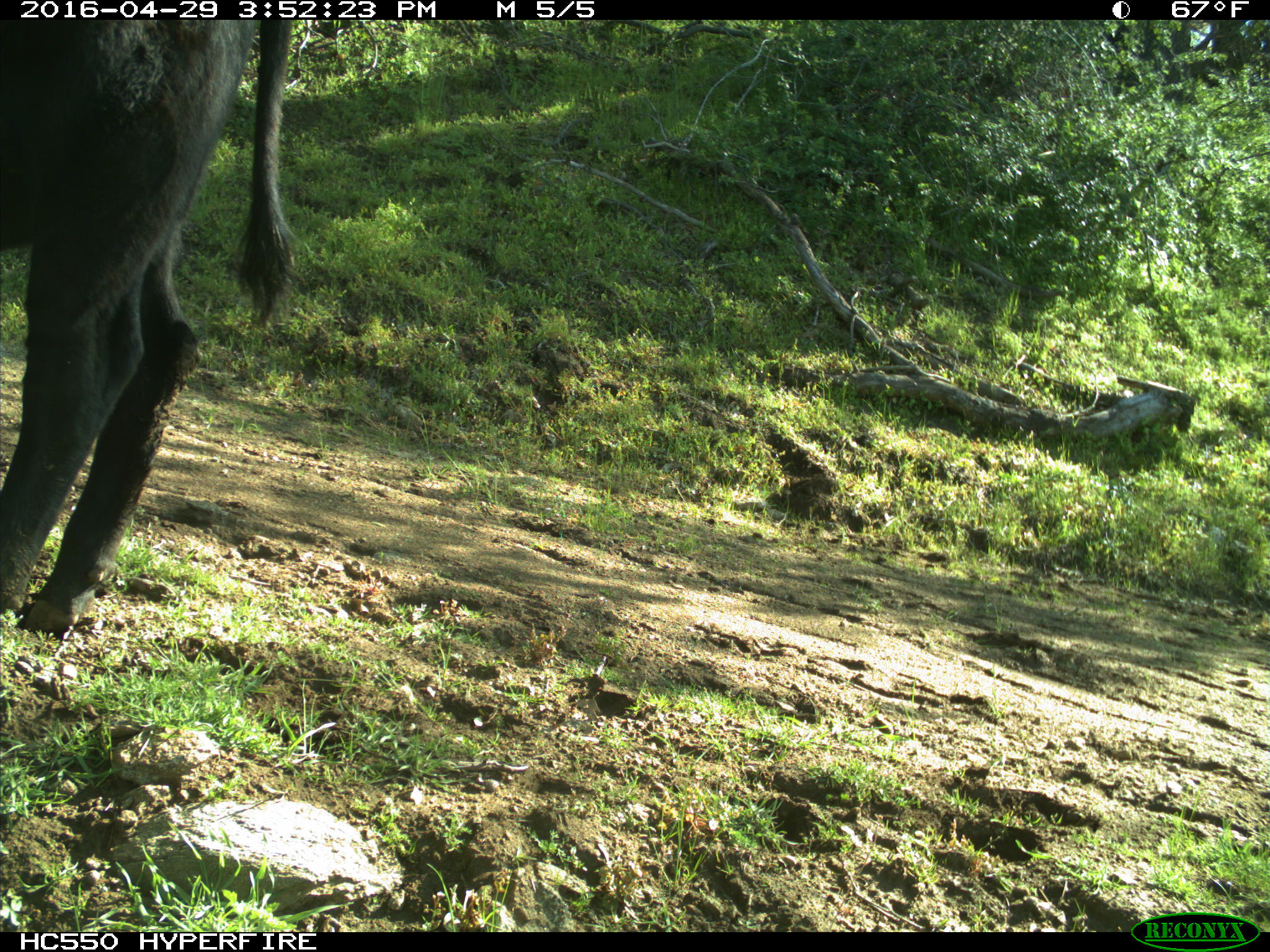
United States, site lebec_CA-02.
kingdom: Animalia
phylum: Chordata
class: Mammalia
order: Artiodactyla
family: Bovidae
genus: Bos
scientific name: Bos taurus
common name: domestic cow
Bos taurus (domestic cow).